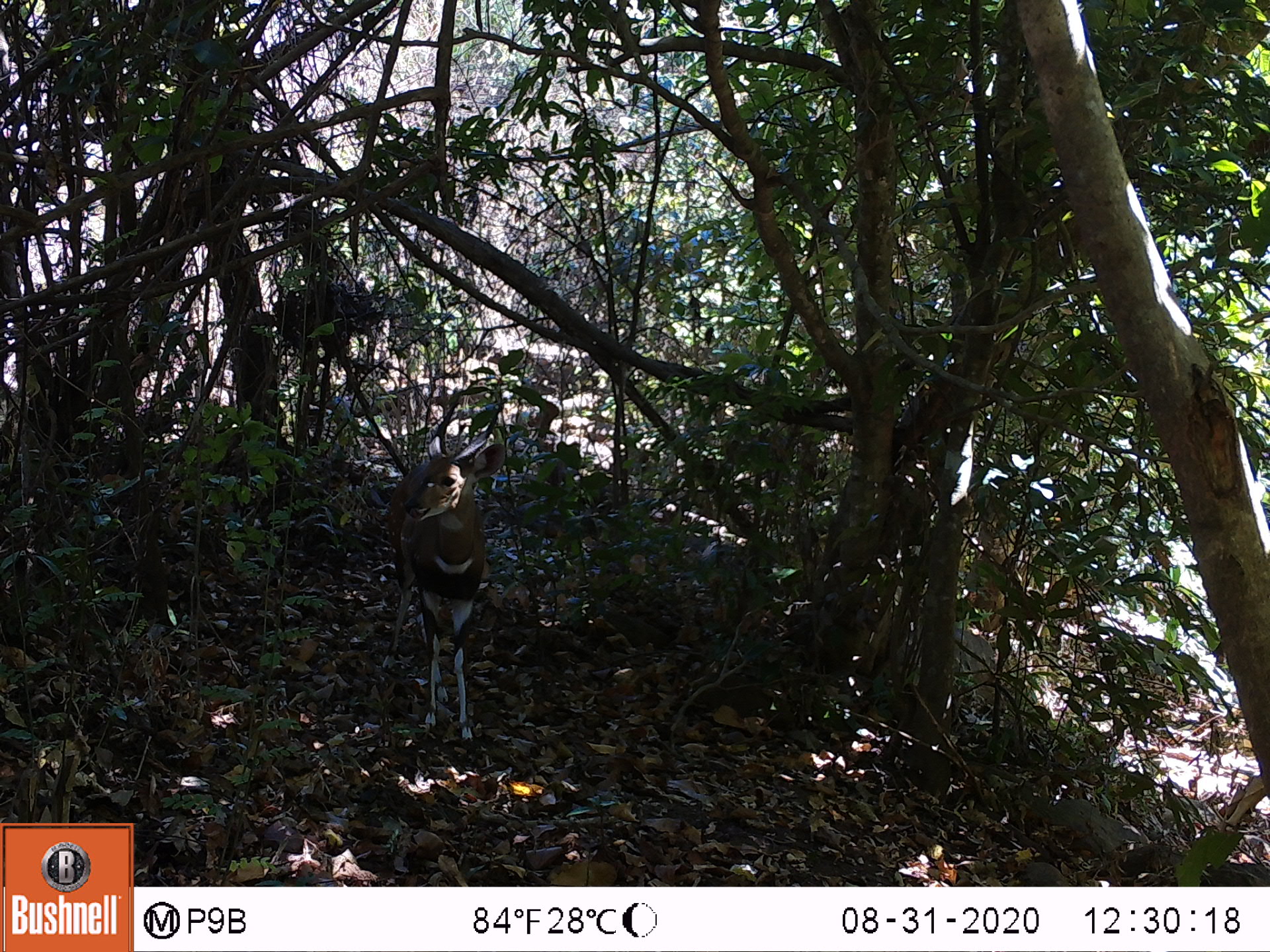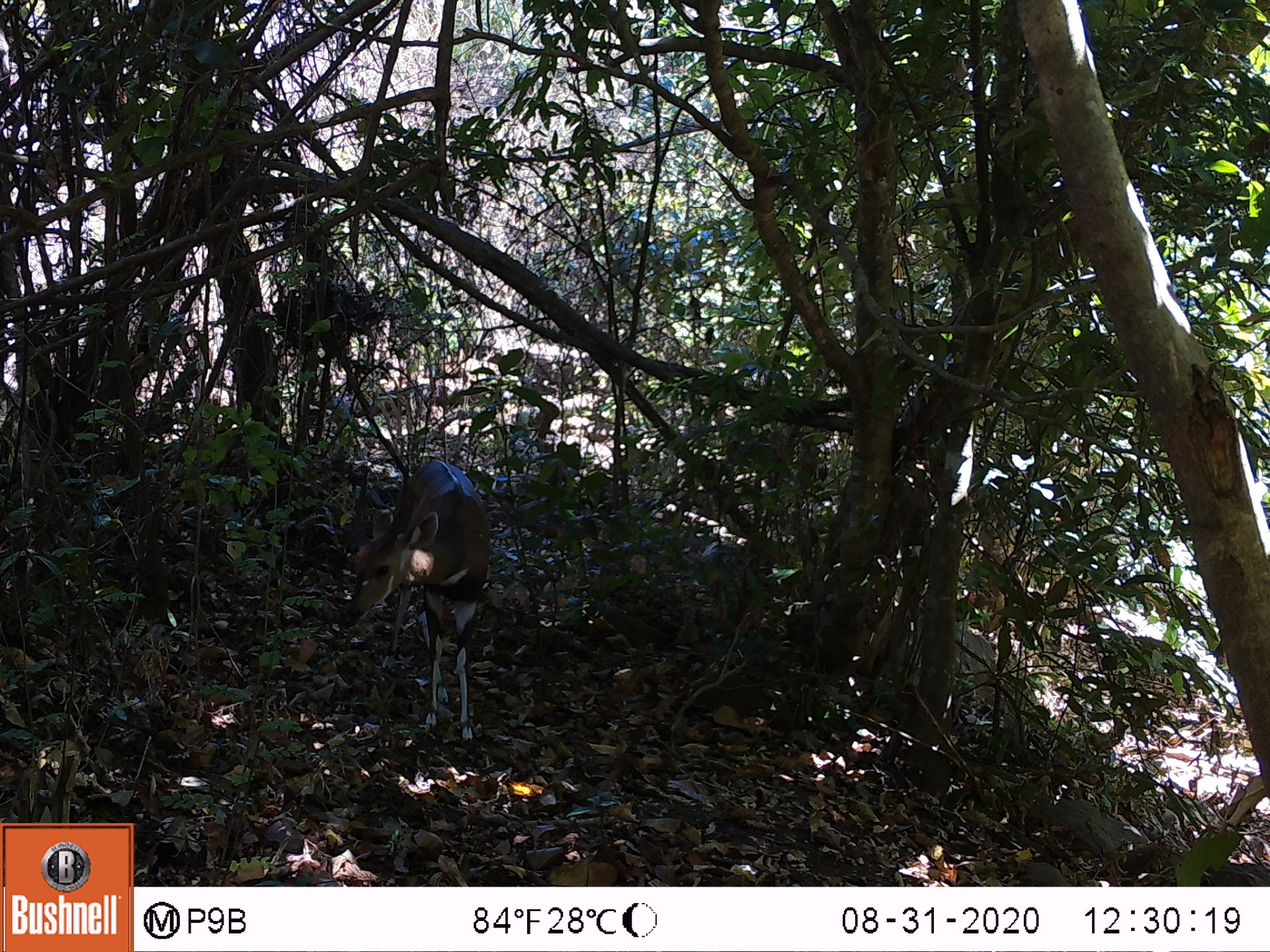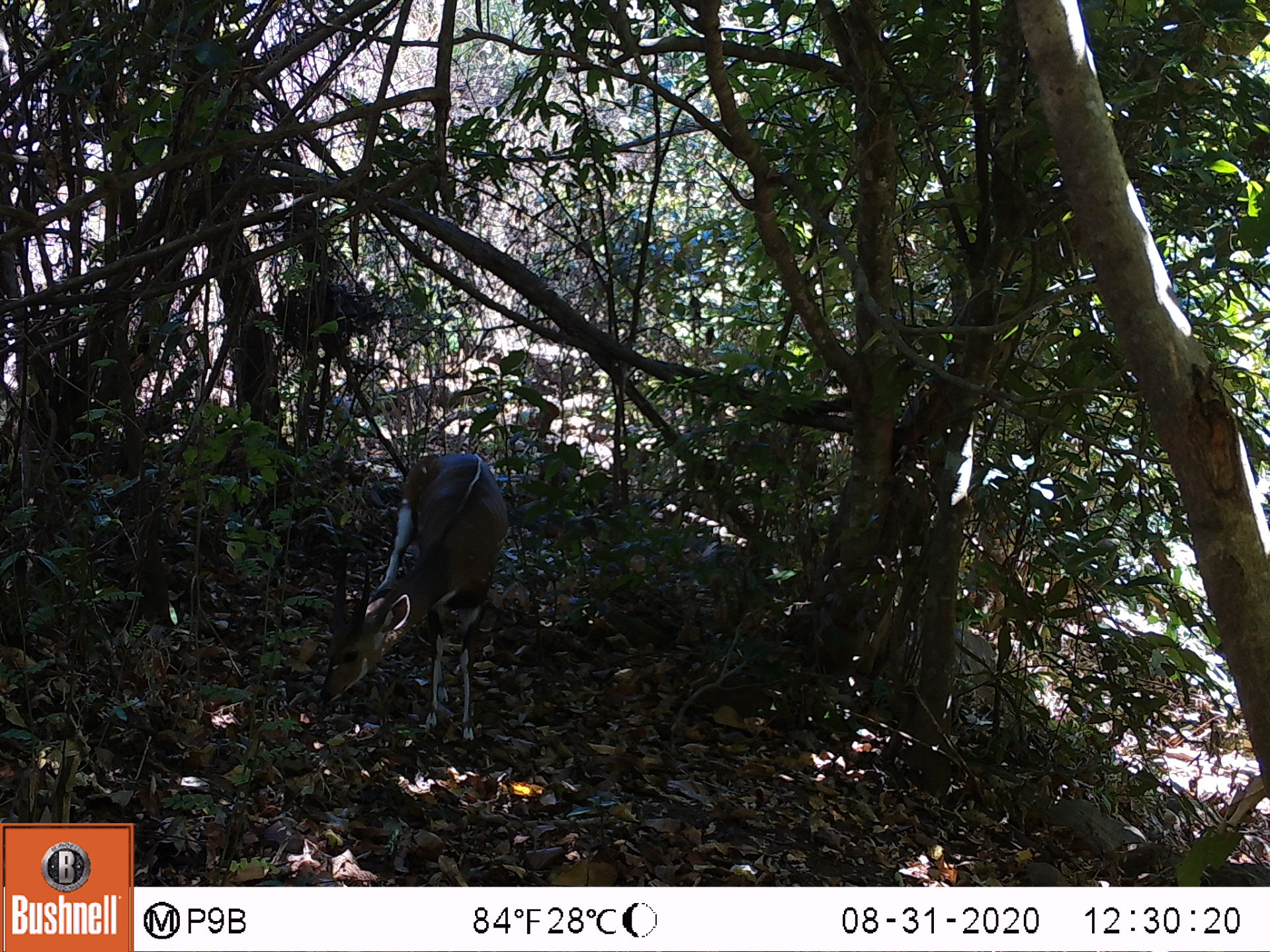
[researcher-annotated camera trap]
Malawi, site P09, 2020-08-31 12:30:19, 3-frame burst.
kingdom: Animalia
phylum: Chordata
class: Mammalia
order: Artiodactyla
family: Bovidae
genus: Tragelaphus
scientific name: Tragelaphus sylvaticus sylvaticus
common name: cape bushbuck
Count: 1.